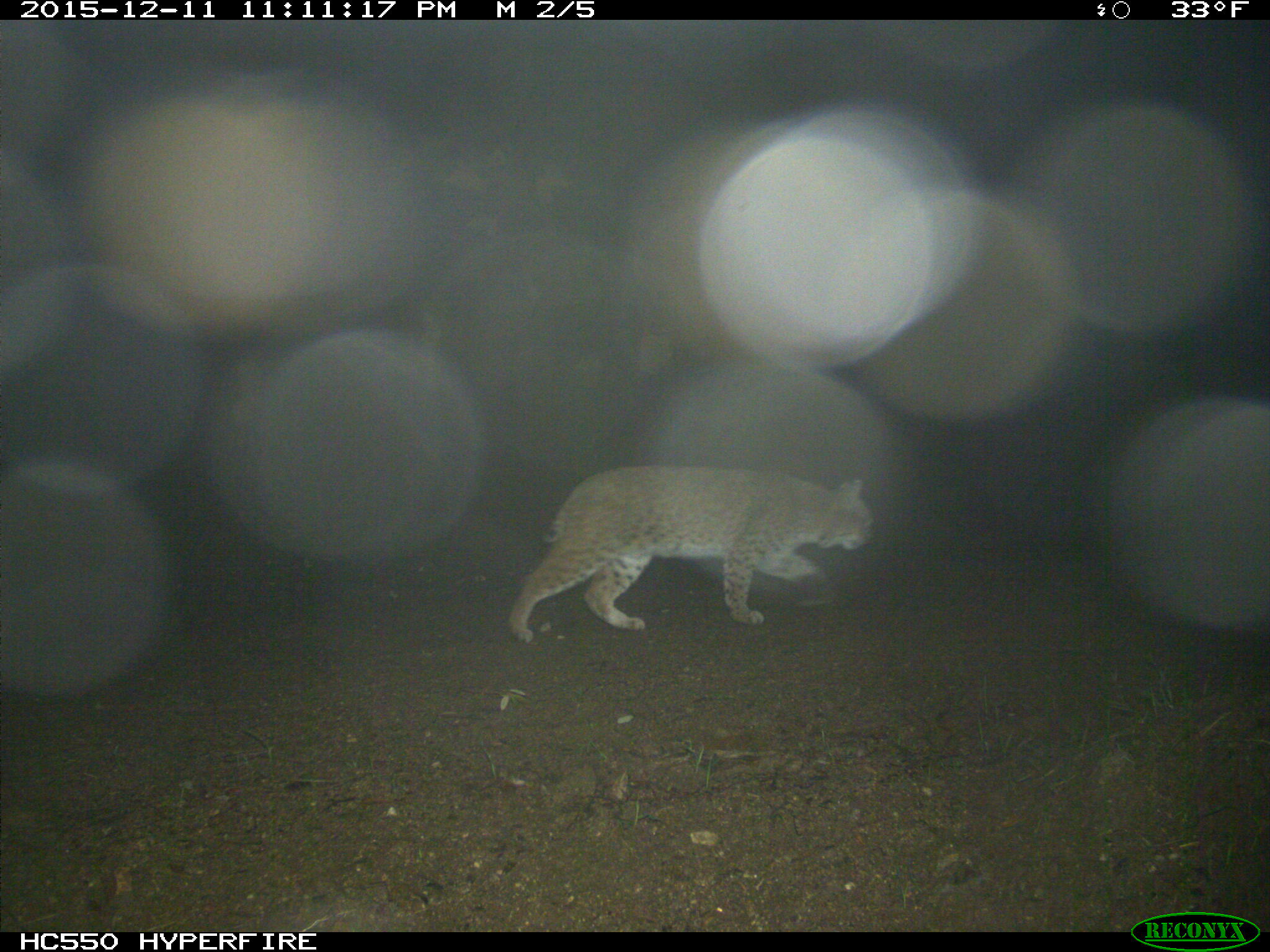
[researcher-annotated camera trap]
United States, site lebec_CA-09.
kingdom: Animalia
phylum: Chordata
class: Mammalia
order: Carnivora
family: Felidae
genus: Lynx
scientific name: Lynx rufus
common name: bobcat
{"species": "Lynx rufus (bobcat)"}